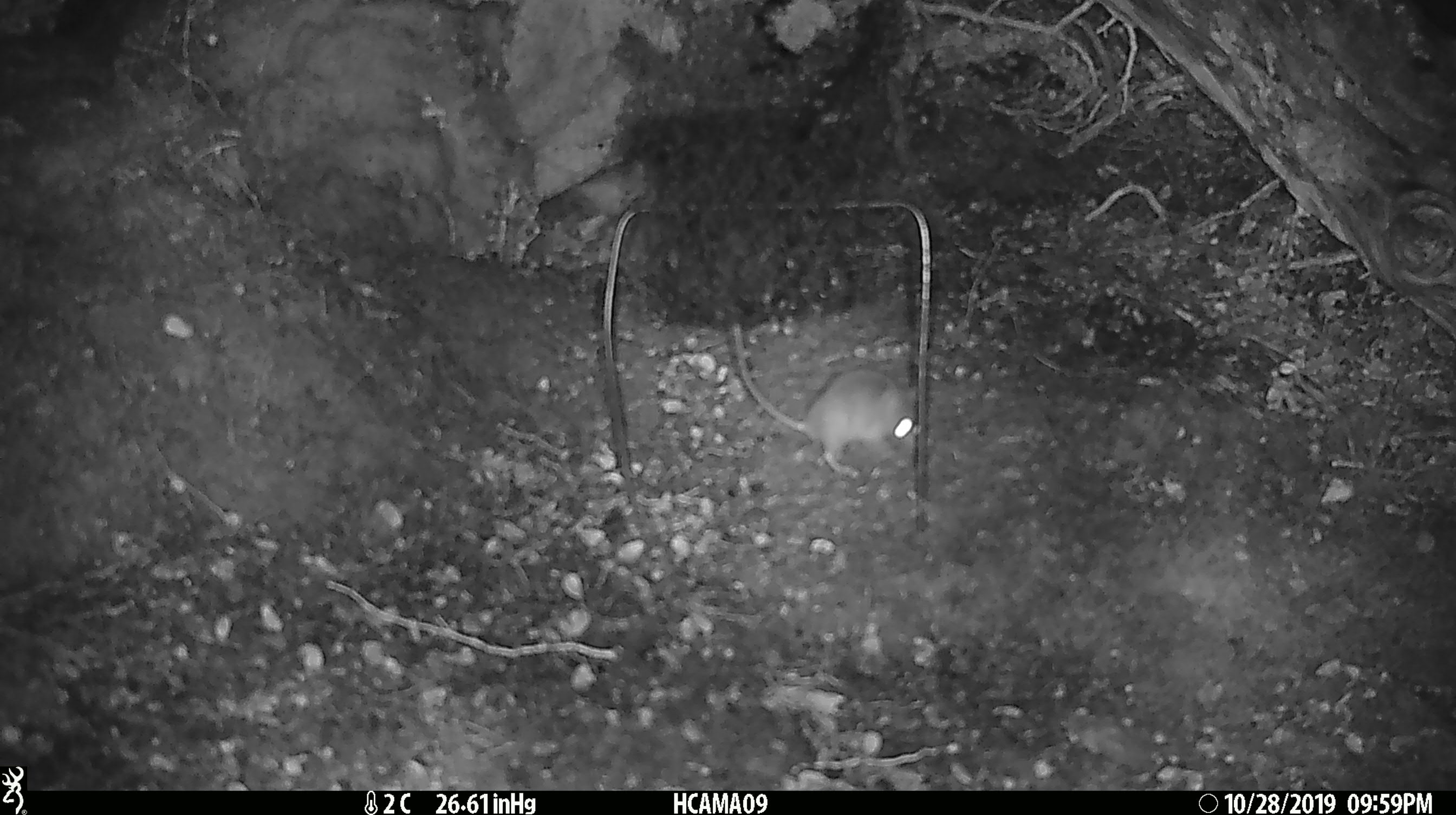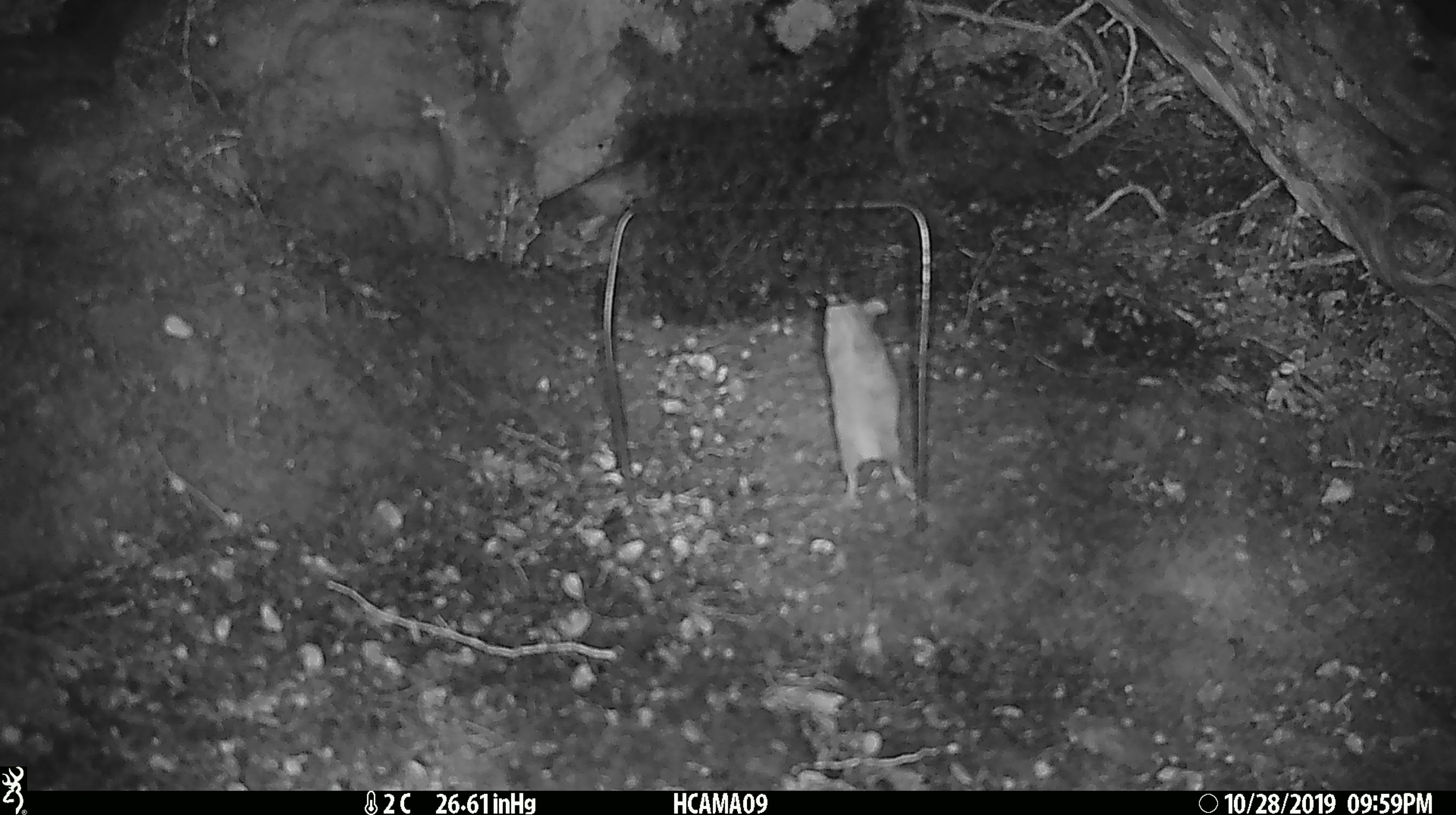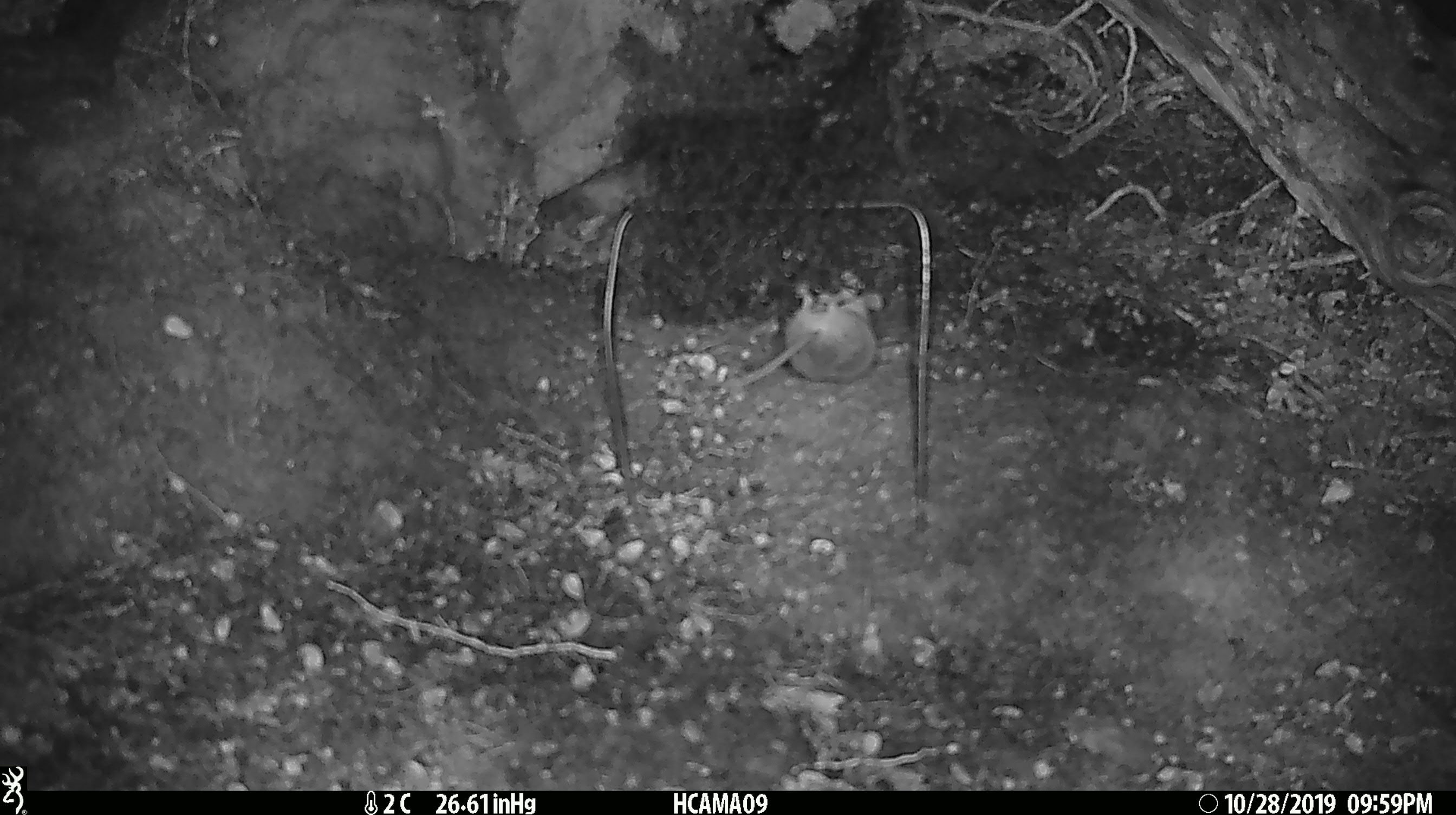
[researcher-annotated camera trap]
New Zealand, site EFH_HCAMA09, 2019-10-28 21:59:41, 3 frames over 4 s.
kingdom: Animalia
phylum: Chordata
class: Mammalia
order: Rodentia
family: Muridae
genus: Mus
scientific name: Mus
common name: mouse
Mouse (Mus).